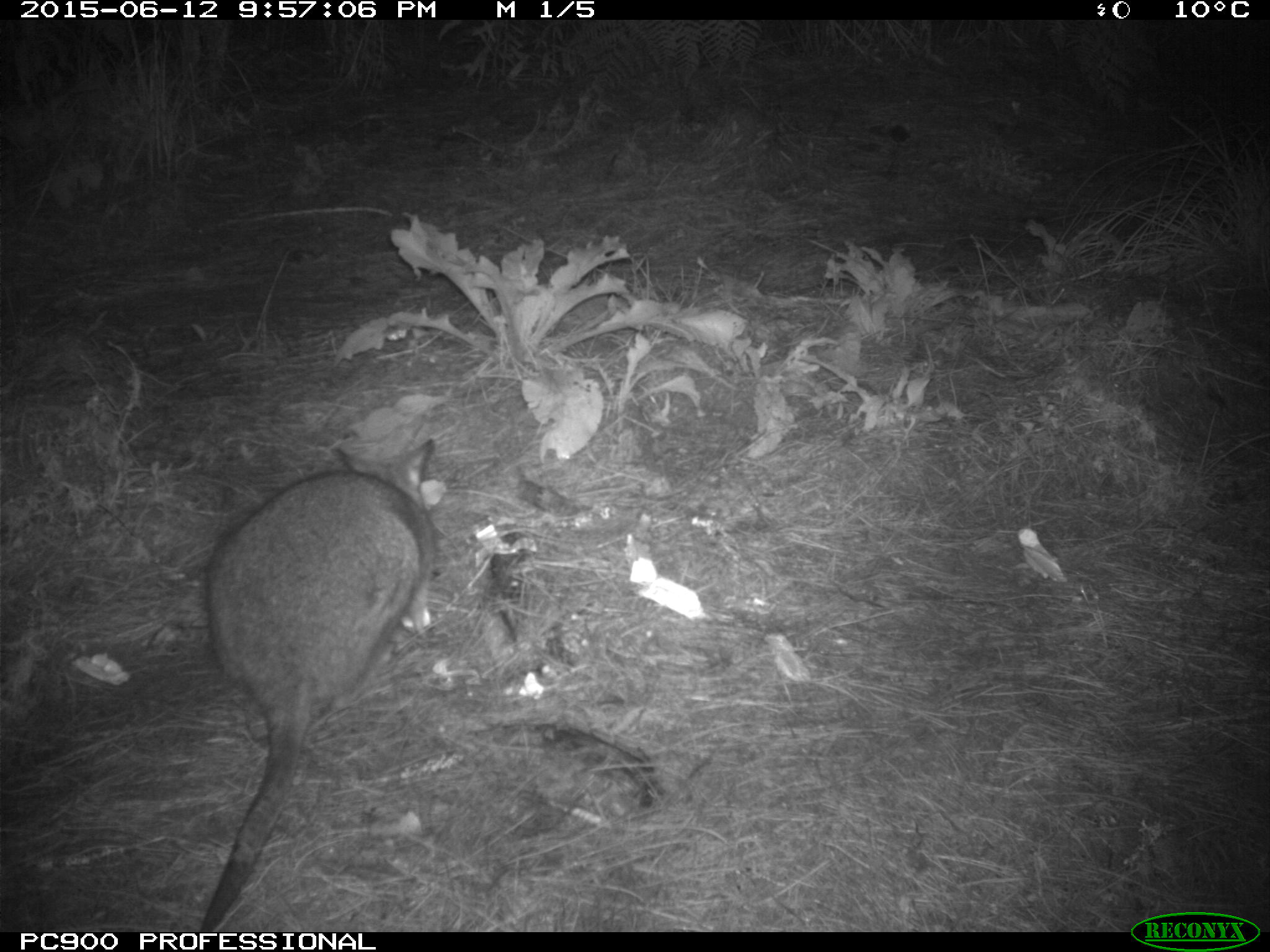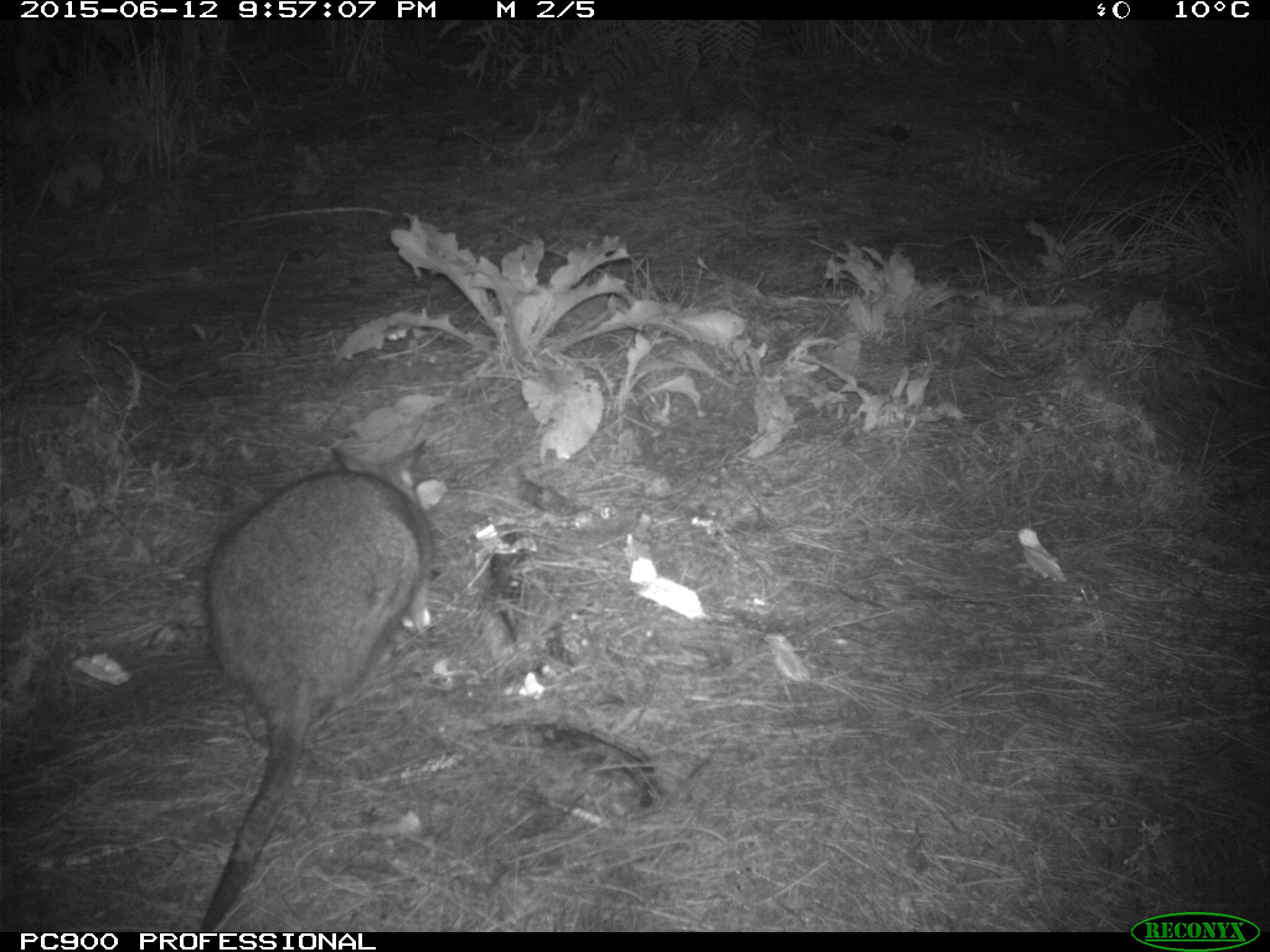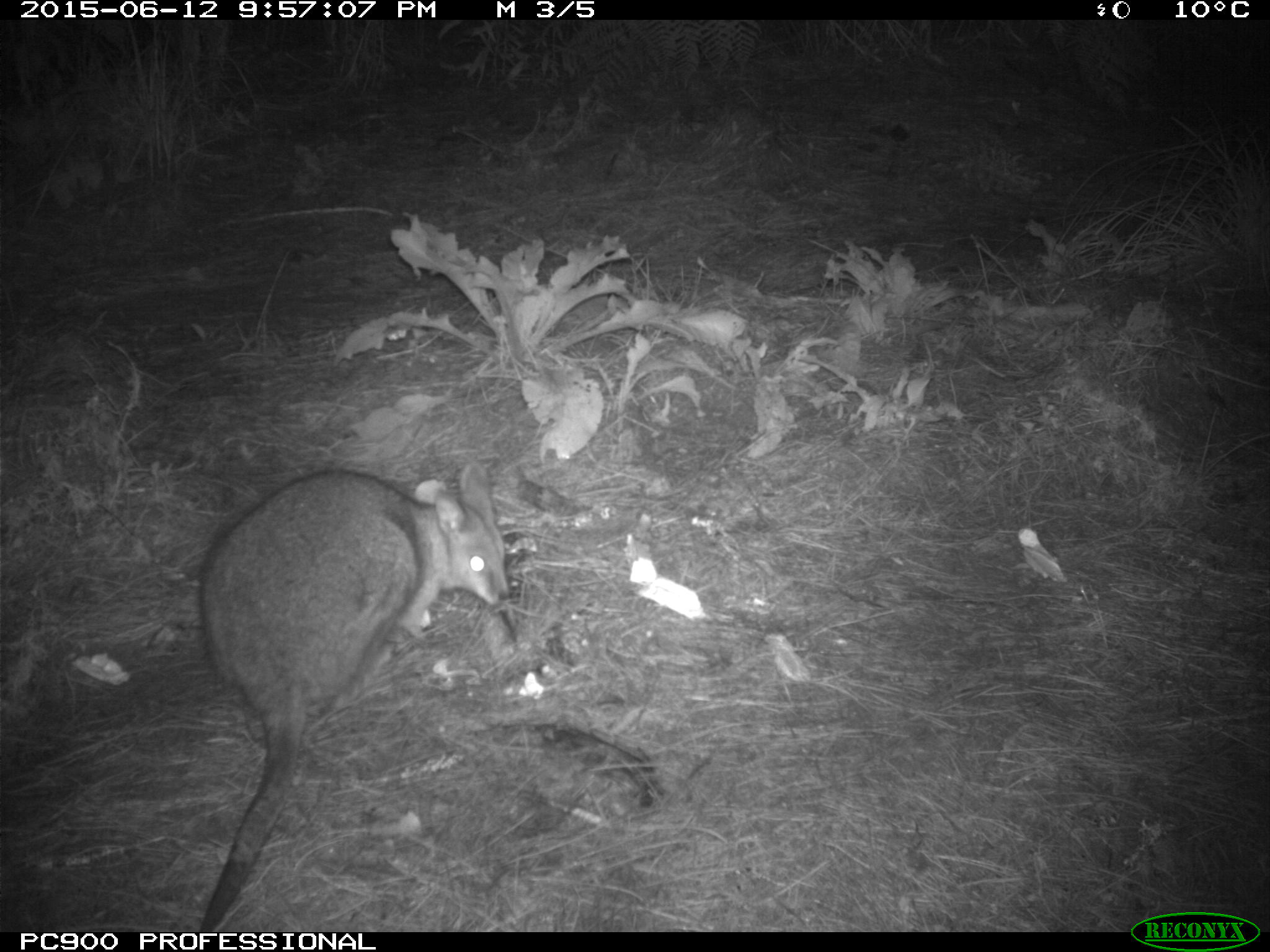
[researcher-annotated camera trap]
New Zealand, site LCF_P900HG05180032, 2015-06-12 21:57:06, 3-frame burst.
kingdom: Animalia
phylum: Chordata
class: Mammalia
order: Diprotodontia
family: Macropodidae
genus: Notamacropus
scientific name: Notamacropus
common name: wallaby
Wallaby (Notamacropus).